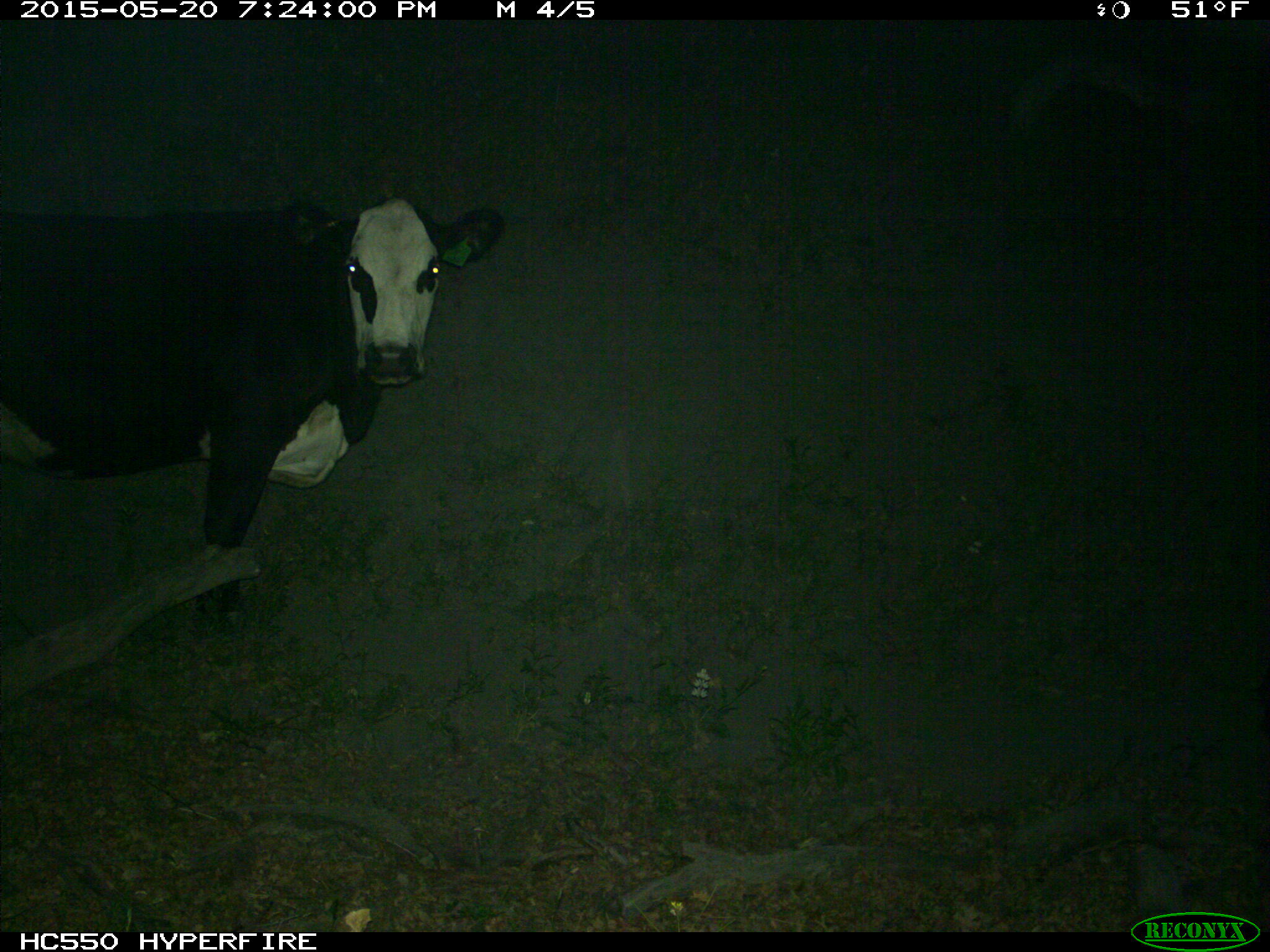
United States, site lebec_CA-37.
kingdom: Animalia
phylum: Chordata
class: Mammalia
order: Artiodactyla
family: Bovidae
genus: Bos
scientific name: Bos taurus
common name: domestic cow